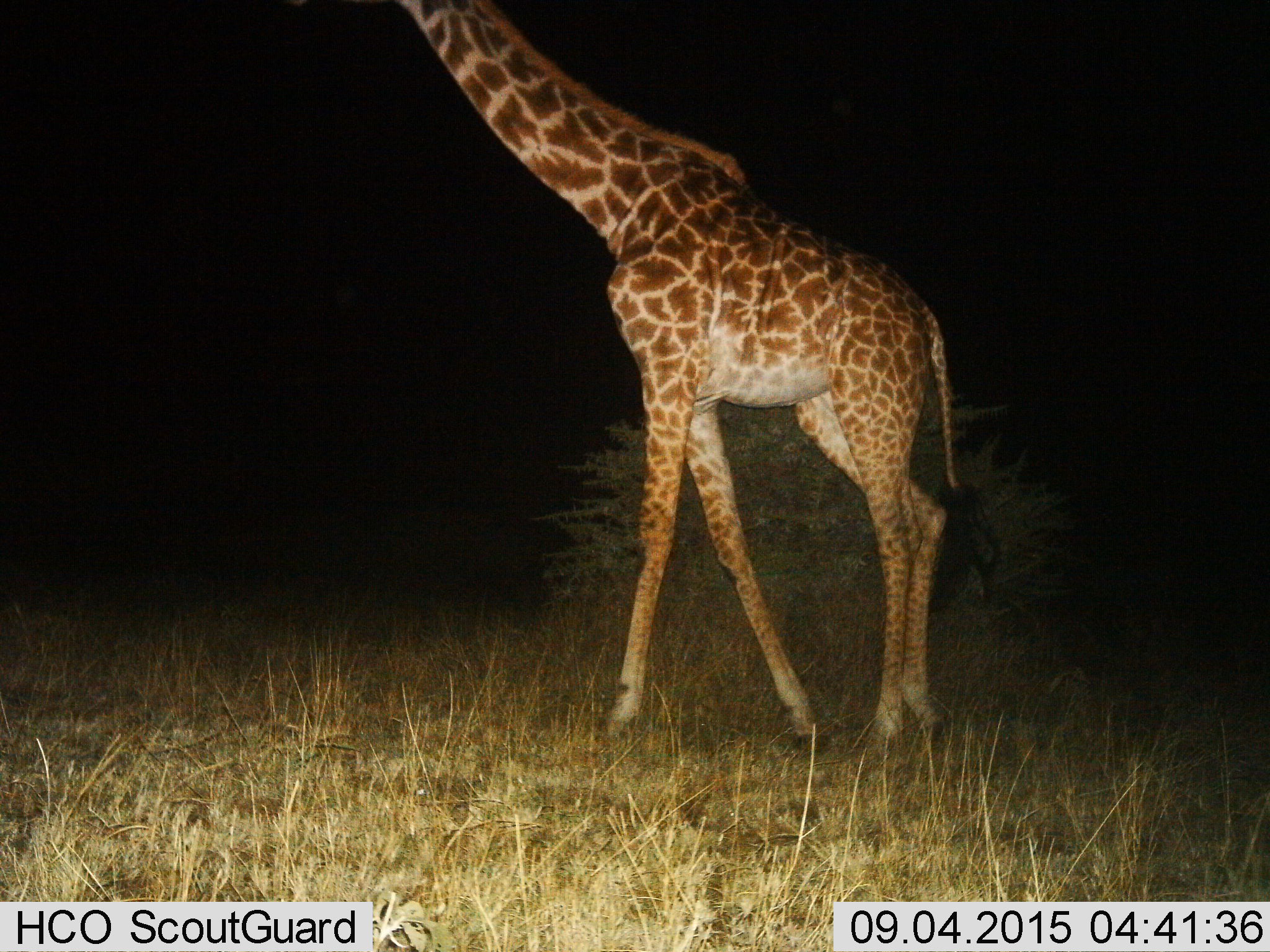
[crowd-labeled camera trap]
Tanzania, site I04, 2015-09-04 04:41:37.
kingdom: Animalia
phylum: Chordata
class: Mammalia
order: Artiodactyla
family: Giraffidae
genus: Giraffa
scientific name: Giraffa camelopardalis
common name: giraffe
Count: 1.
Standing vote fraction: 12%.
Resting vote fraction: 0%.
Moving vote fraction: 88%.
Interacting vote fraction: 0%.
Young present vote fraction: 12%.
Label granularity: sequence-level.